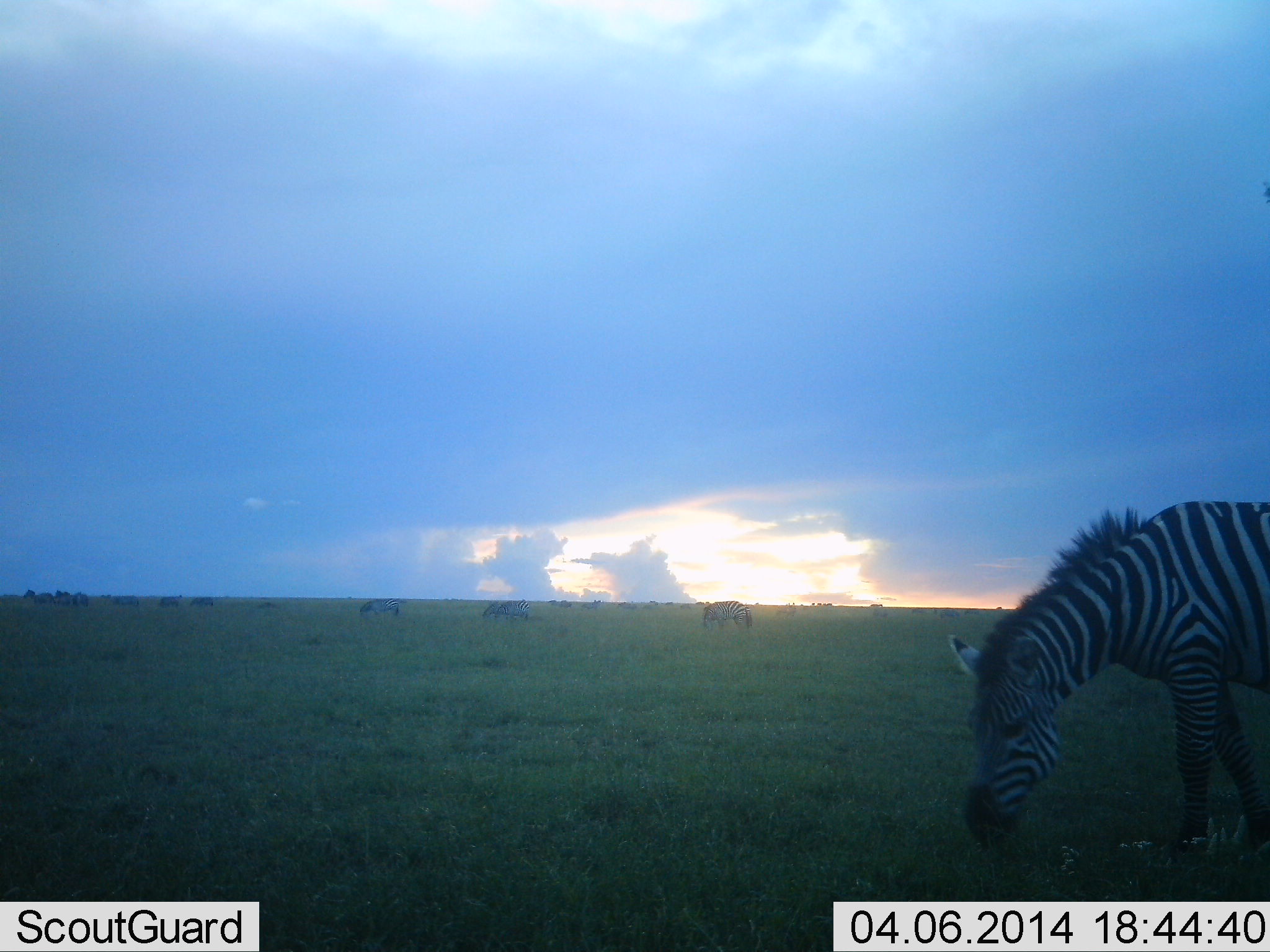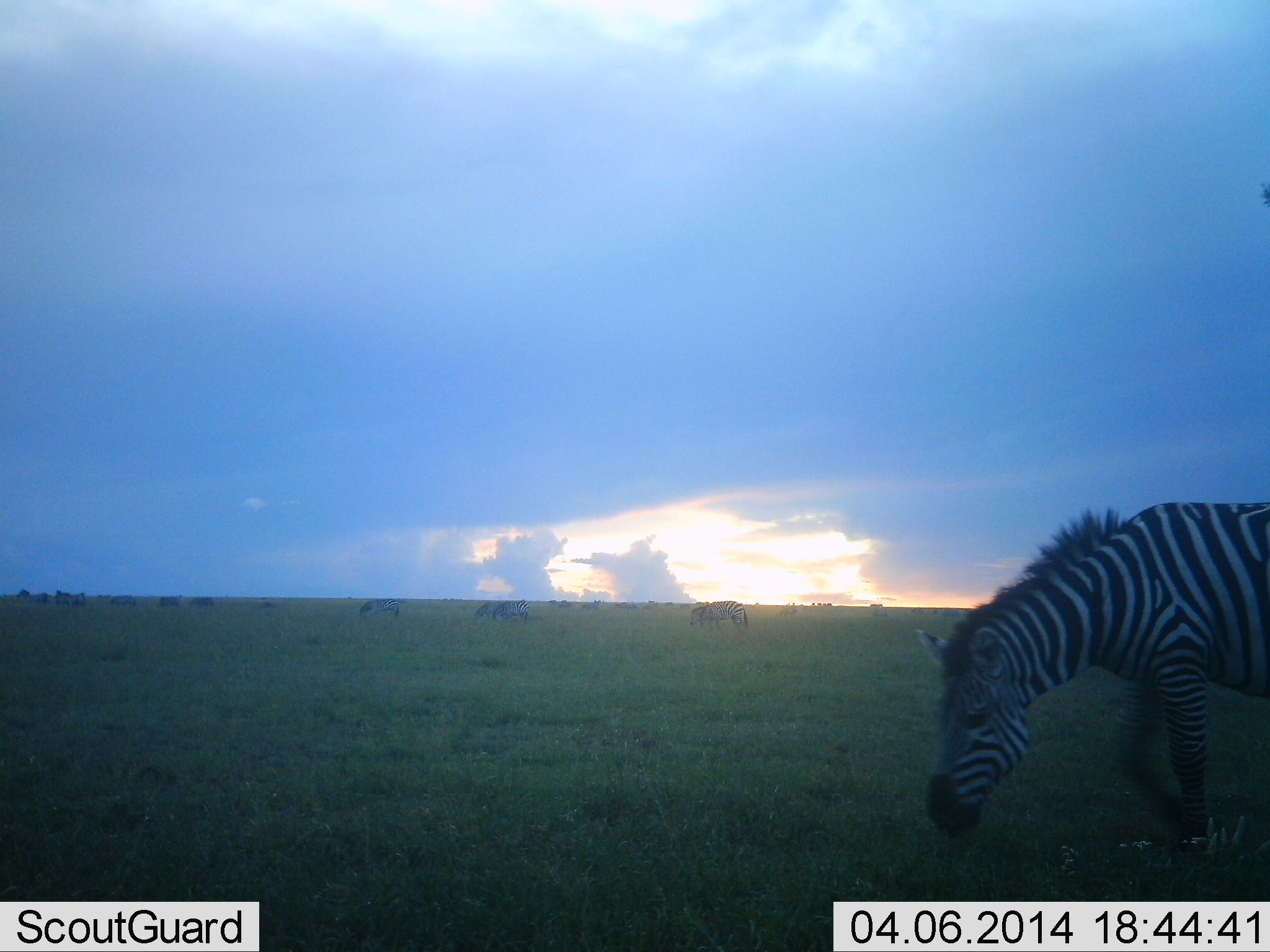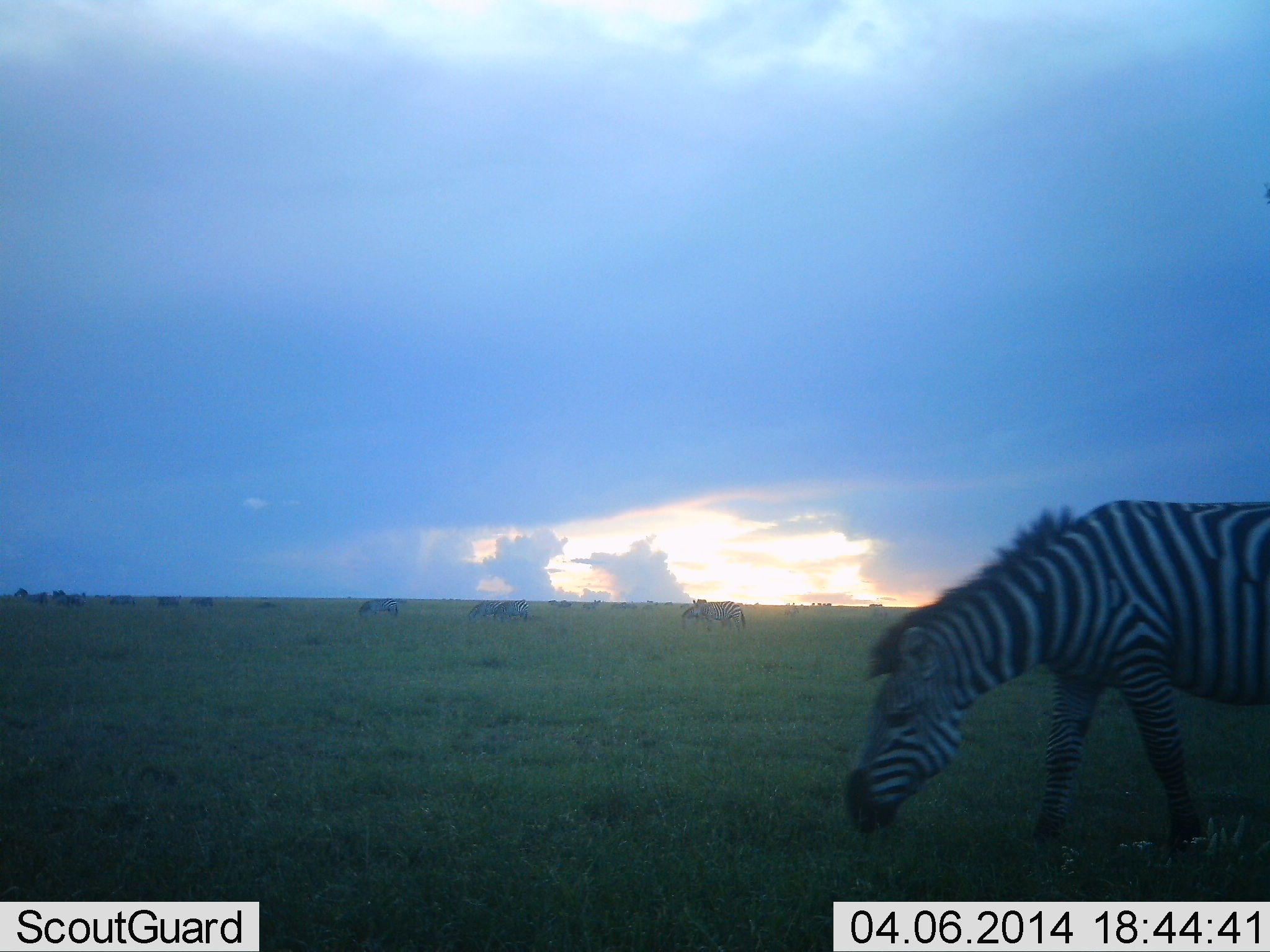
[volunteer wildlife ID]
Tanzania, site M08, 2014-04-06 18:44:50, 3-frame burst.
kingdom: Animalia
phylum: Chordata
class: Mammalia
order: Perissodactyla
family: Equidae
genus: Equus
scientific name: Equus quagga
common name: plains zebra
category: zebra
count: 11-50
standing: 36%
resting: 9%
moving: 64%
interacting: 0%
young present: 9%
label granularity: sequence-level